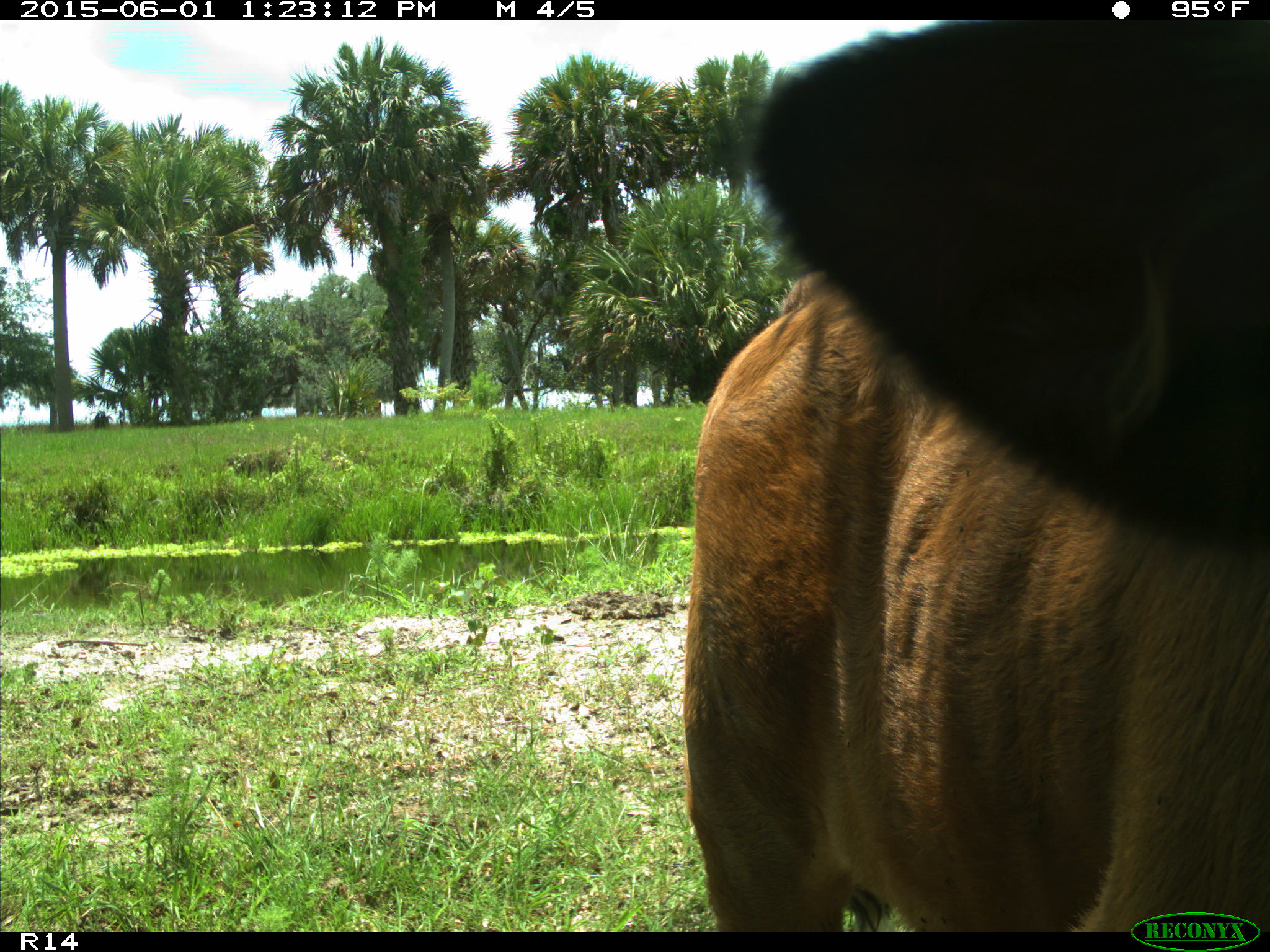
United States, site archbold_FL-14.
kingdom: Animalia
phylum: Chordata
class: Mammalia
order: Artiodactyla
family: Bovidae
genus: Bos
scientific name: Bos taurus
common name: domestic cow